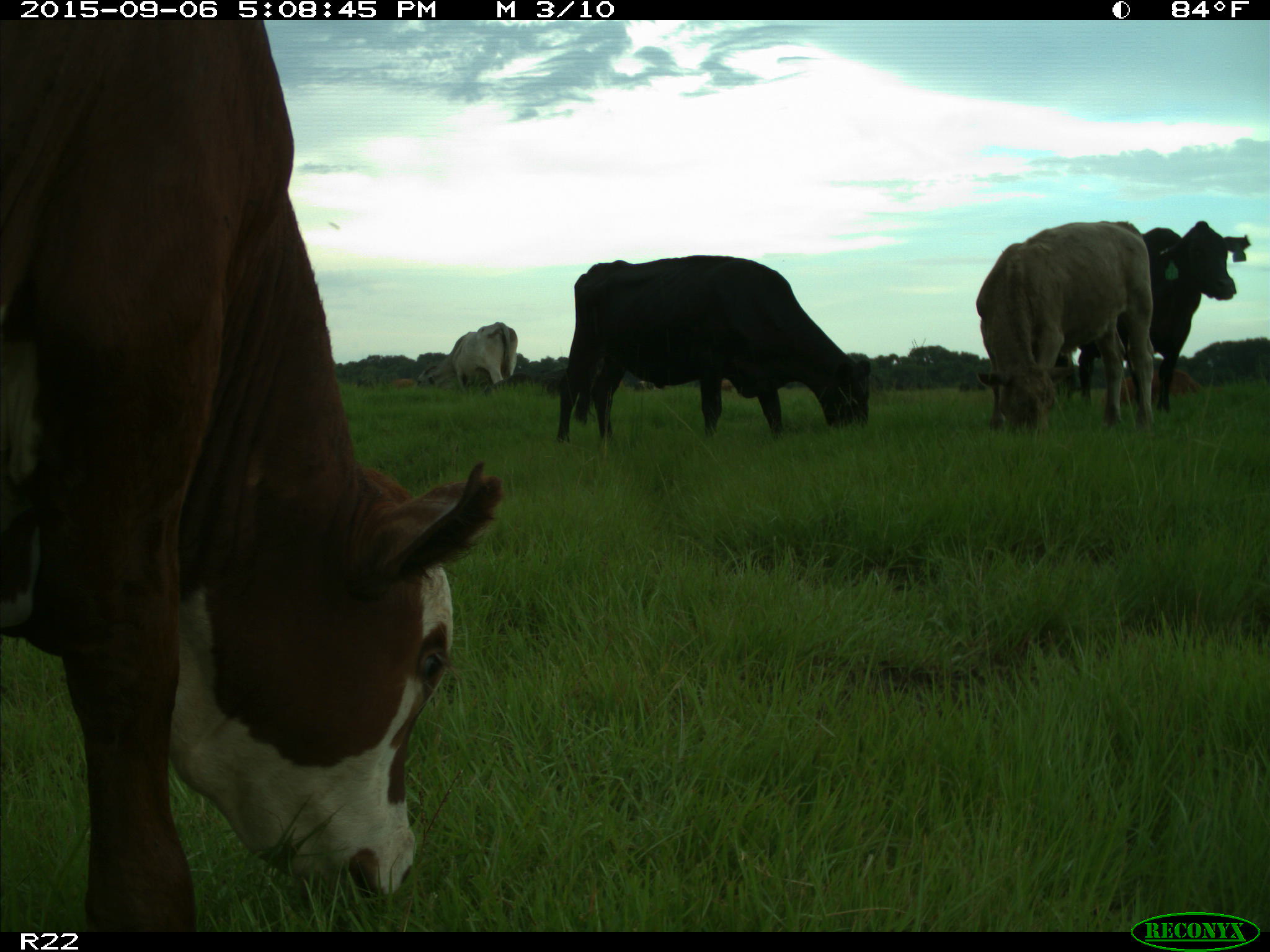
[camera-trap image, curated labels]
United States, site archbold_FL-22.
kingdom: Animalia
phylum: Chordata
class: Mammalia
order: Artiodactyla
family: Bovidae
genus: Bos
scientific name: Bos taurus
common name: domestic cow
Bos taurus (domestic cow).